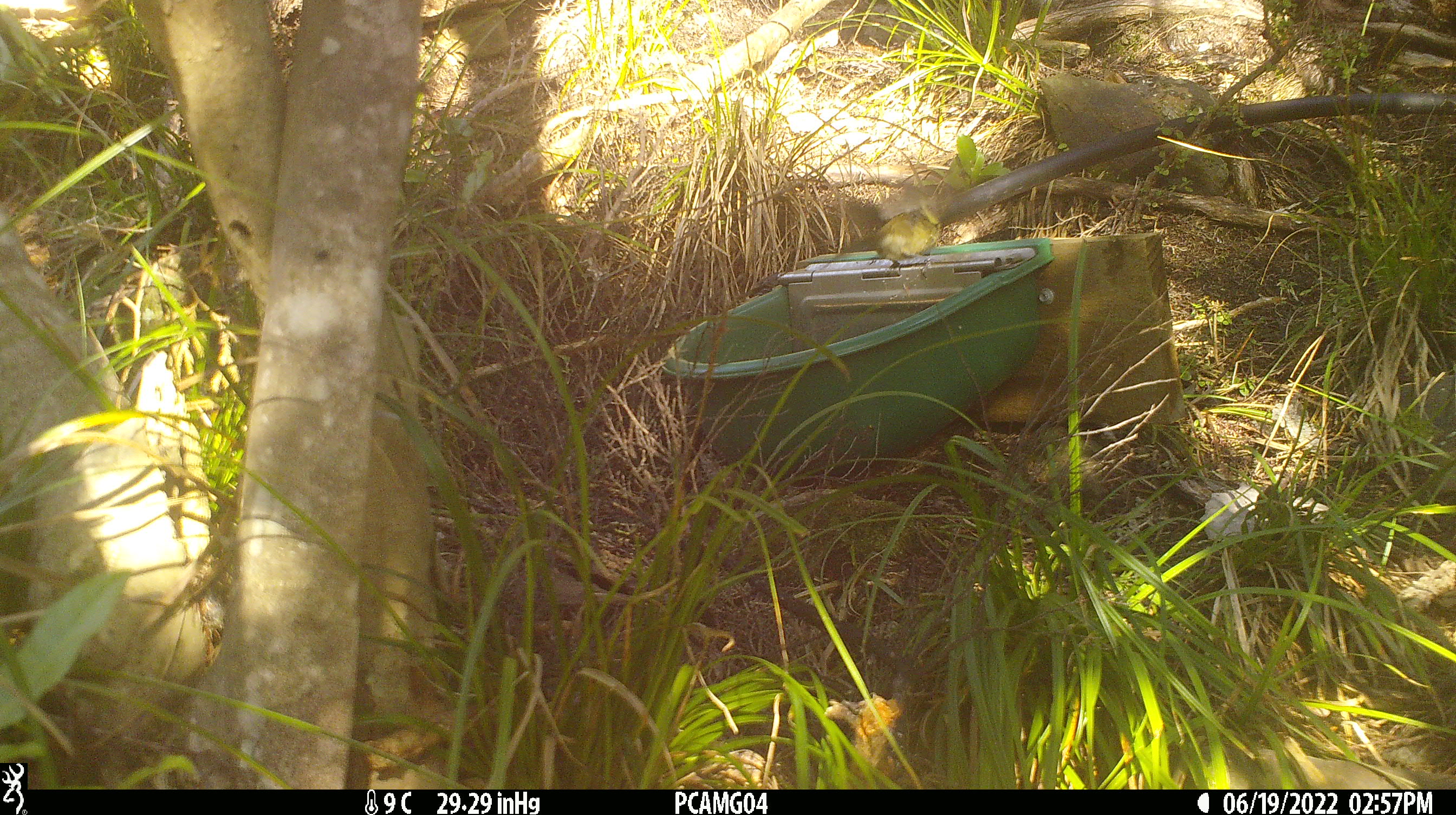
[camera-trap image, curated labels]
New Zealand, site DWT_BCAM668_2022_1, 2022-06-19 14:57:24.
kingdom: Animalia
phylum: Chordata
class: Aves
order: Passeriformes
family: Meliphagidae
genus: Anthornis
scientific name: Anthornis melanura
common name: new zealand bellbird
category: bellbird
Bellbird (new zealand bellbird) (Anthornis melanura).